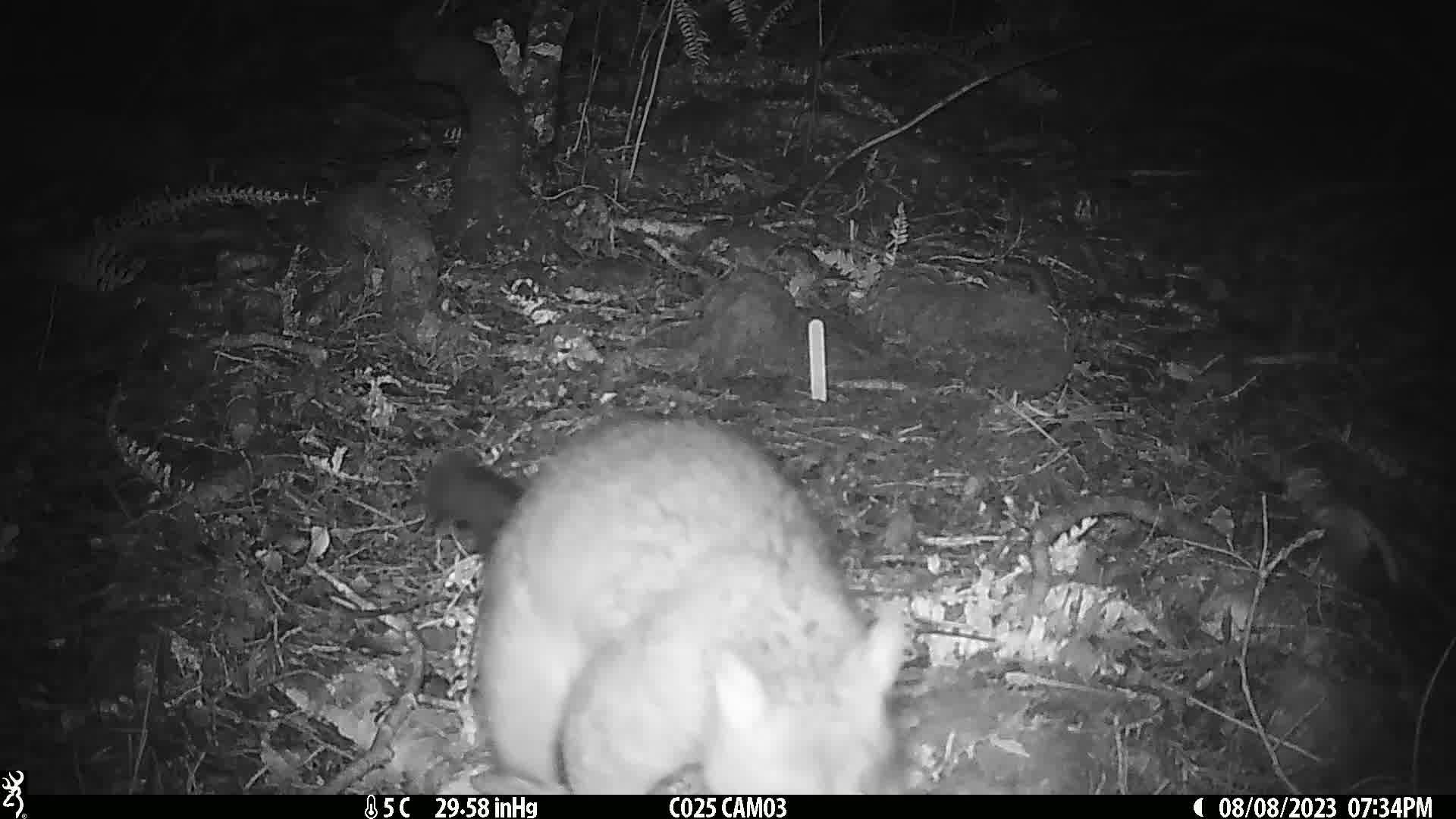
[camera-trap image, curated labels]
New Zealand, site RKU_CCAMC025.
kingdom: Animalia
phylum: Chordata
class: Mammalia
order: Diprotodontia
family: Phalangeridae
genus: Trichosurus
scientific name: Trichosurus vulpecula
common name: common brushtail possum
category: possum